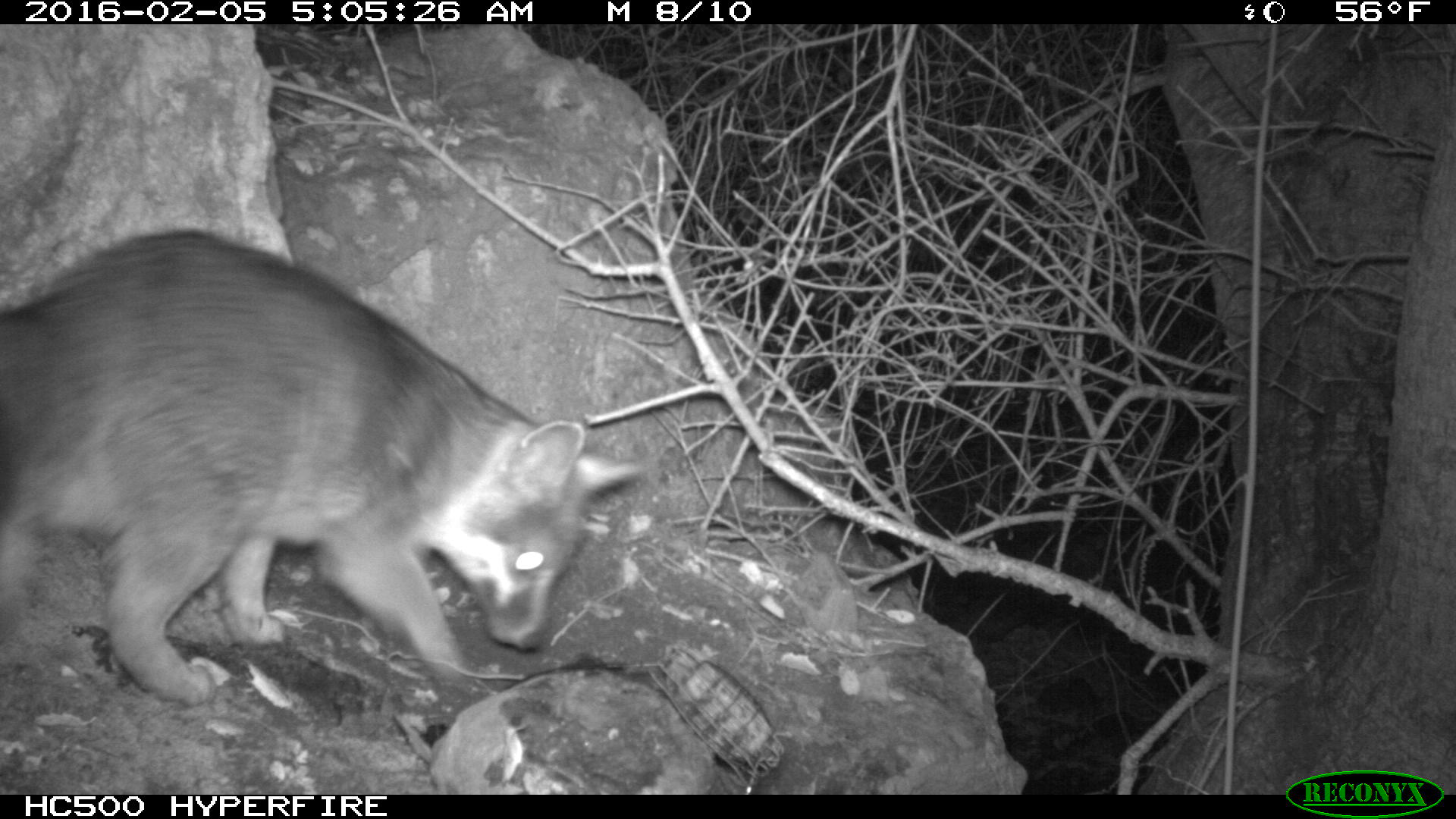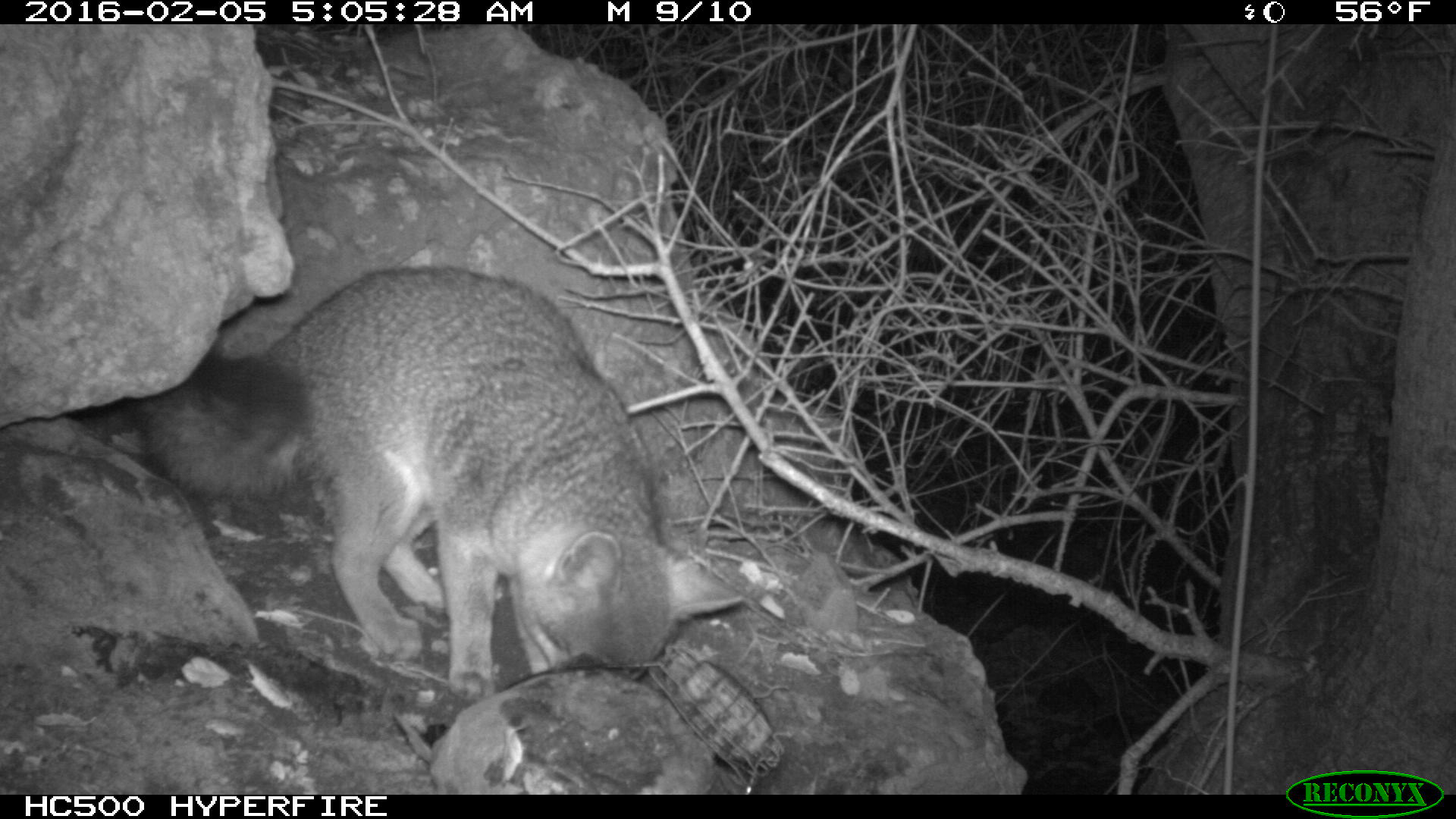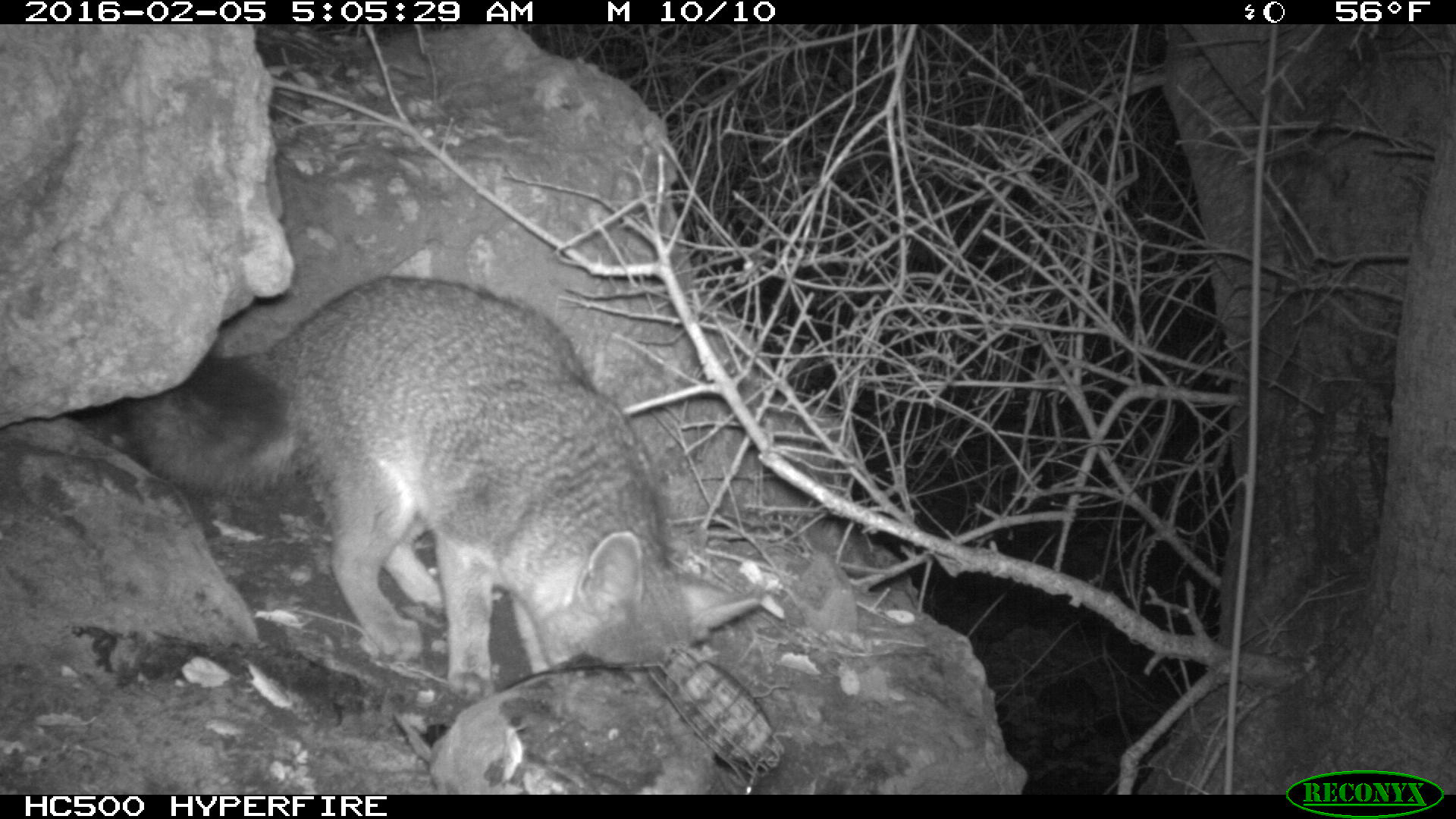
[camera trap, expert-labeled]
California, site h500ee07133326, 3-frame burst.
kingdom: Animalia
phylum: Chordata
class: Mammalia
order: Carnivora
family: Canidae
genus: Urocyon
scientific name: Urocyon littoralis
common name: island fox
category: fox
Fox (island fox) (Urocyon littoralis).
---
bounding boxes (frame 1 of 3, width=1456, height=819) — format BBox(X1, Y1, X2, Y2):
fox: BBox(0, 225, 645, 706)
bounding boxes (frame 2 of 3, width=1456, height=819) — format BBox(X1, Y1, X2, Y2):
fox: BBox(145, 265, 743, 701)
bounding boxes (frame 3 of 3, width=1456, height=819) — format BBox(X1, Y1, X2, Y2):
fox: BBox(126, 275, 758, 704)